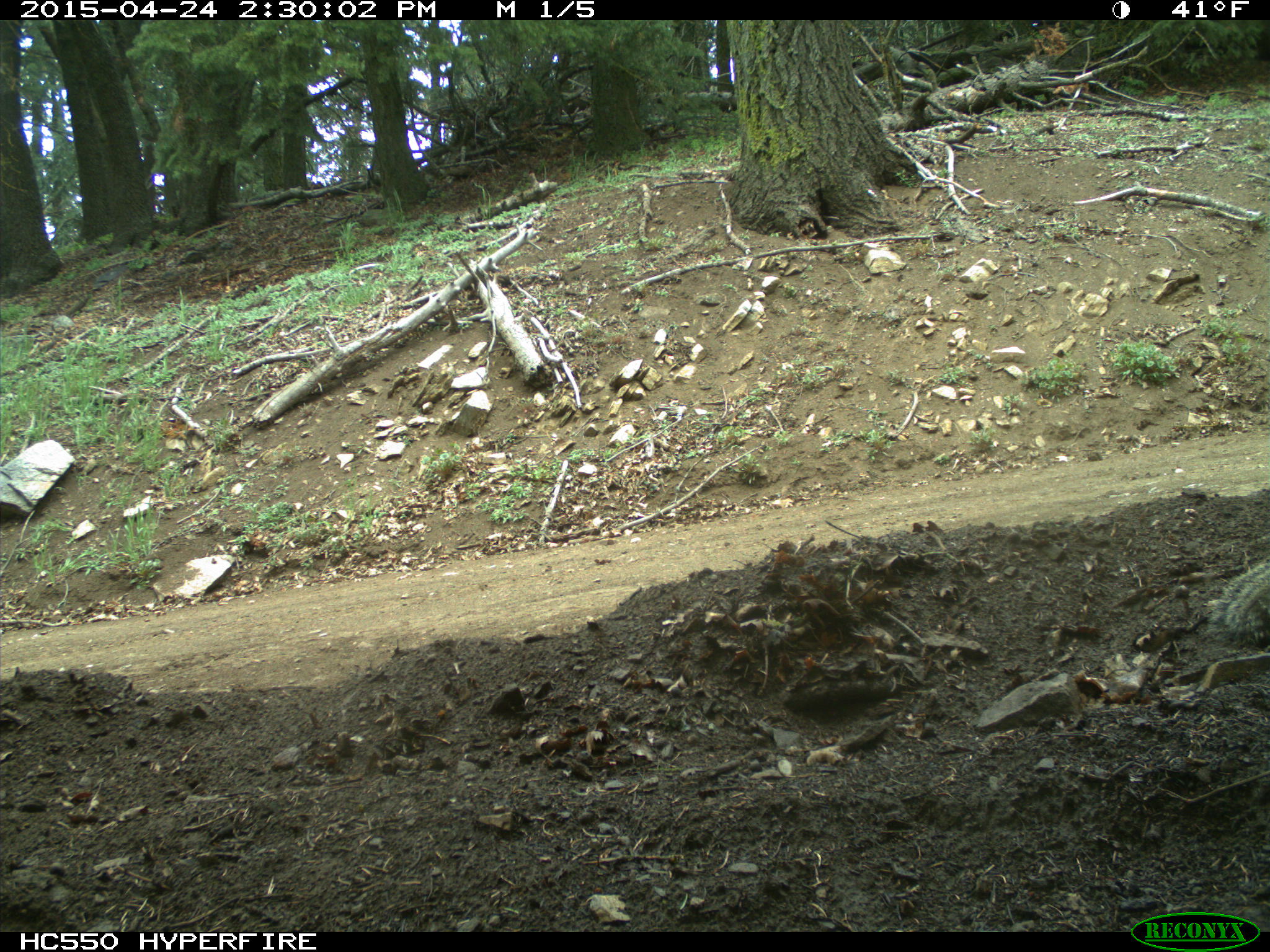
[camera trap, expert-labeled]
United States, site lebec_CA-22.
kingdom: Animalia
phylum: Chordata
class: Mammalia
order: Rodentia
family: Sciuridae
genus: Otospermophilus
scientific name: Otospermophilus beecheyi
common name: california ground squirrel